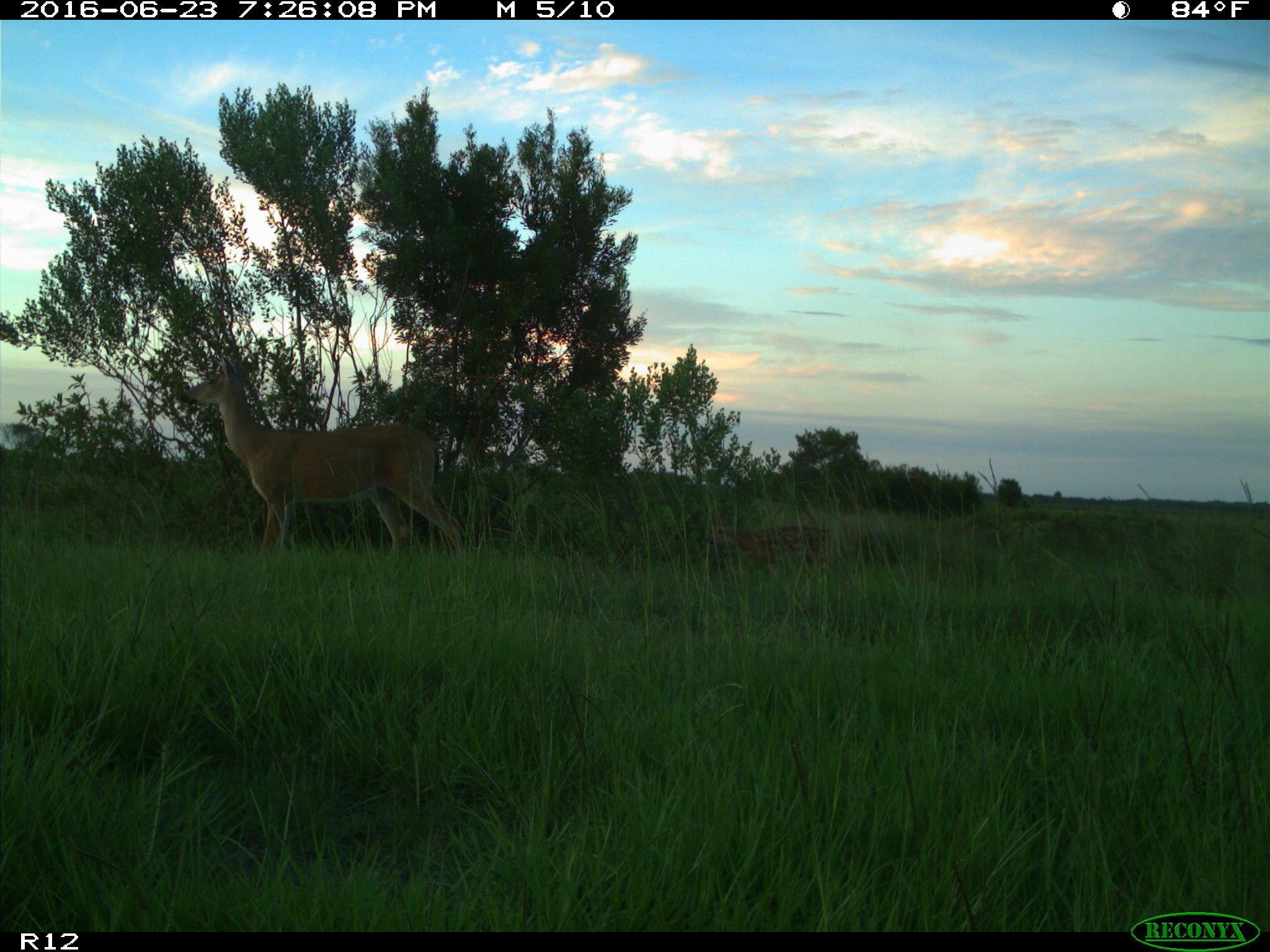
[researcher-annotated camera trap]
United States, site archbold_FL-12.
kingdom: Animalia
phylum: Chordata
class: Mammalia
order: Artiodactyla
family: Cervidae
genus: Odocoileus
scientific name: Odocoileus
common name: deer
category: unidentified deer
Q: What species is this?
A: Unidentified deer (deer) (Odocoileus).